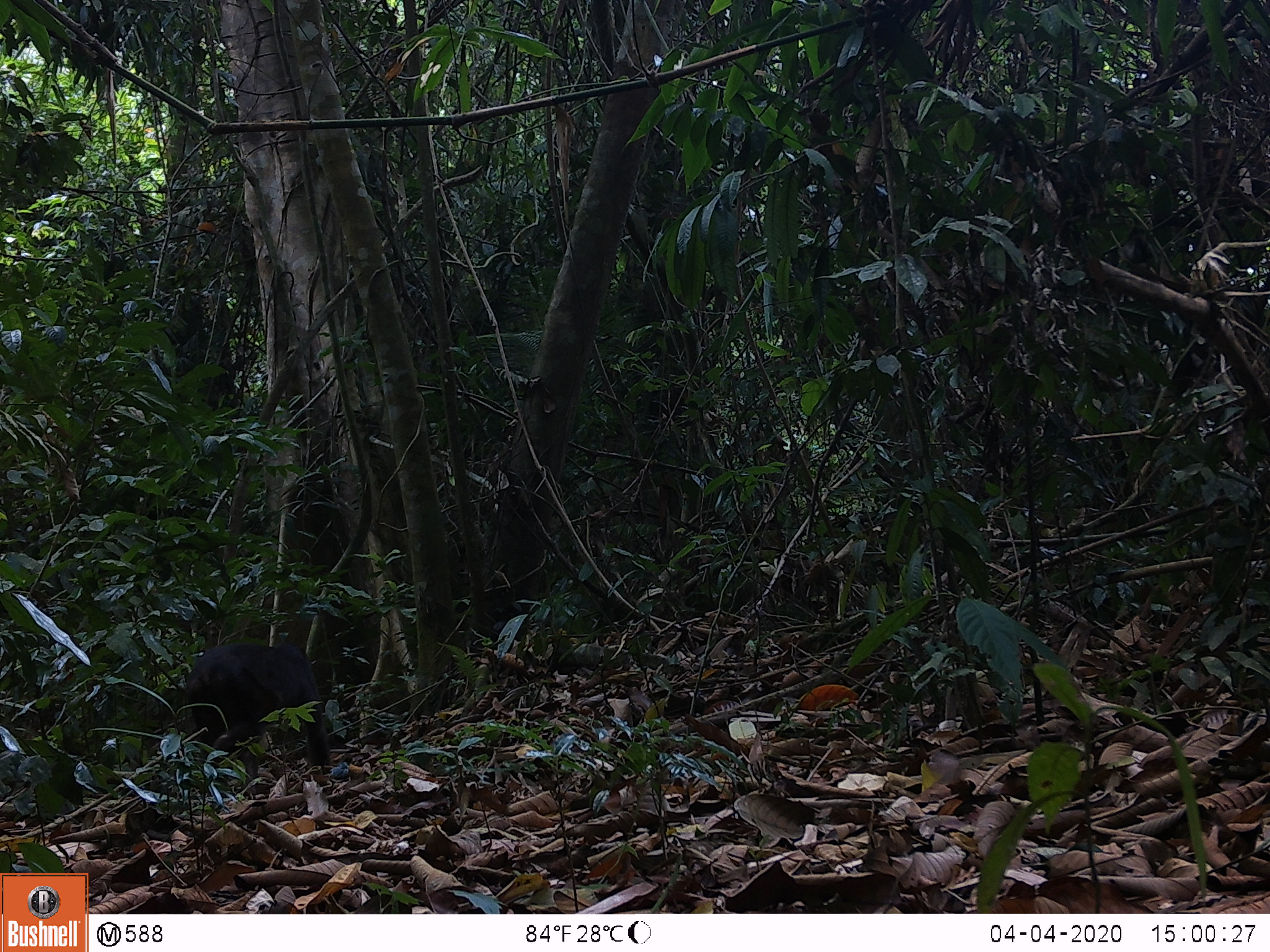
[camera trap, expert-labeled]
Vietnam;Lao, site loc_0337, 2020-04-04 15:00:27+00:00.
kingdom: Animalia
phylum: Chordata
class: Mammalia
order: Primates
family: Cercopithecidae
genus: Macaca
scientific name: Macaca arctoides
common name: stump-tailed macaque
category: stump tailed macaque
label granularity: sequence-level